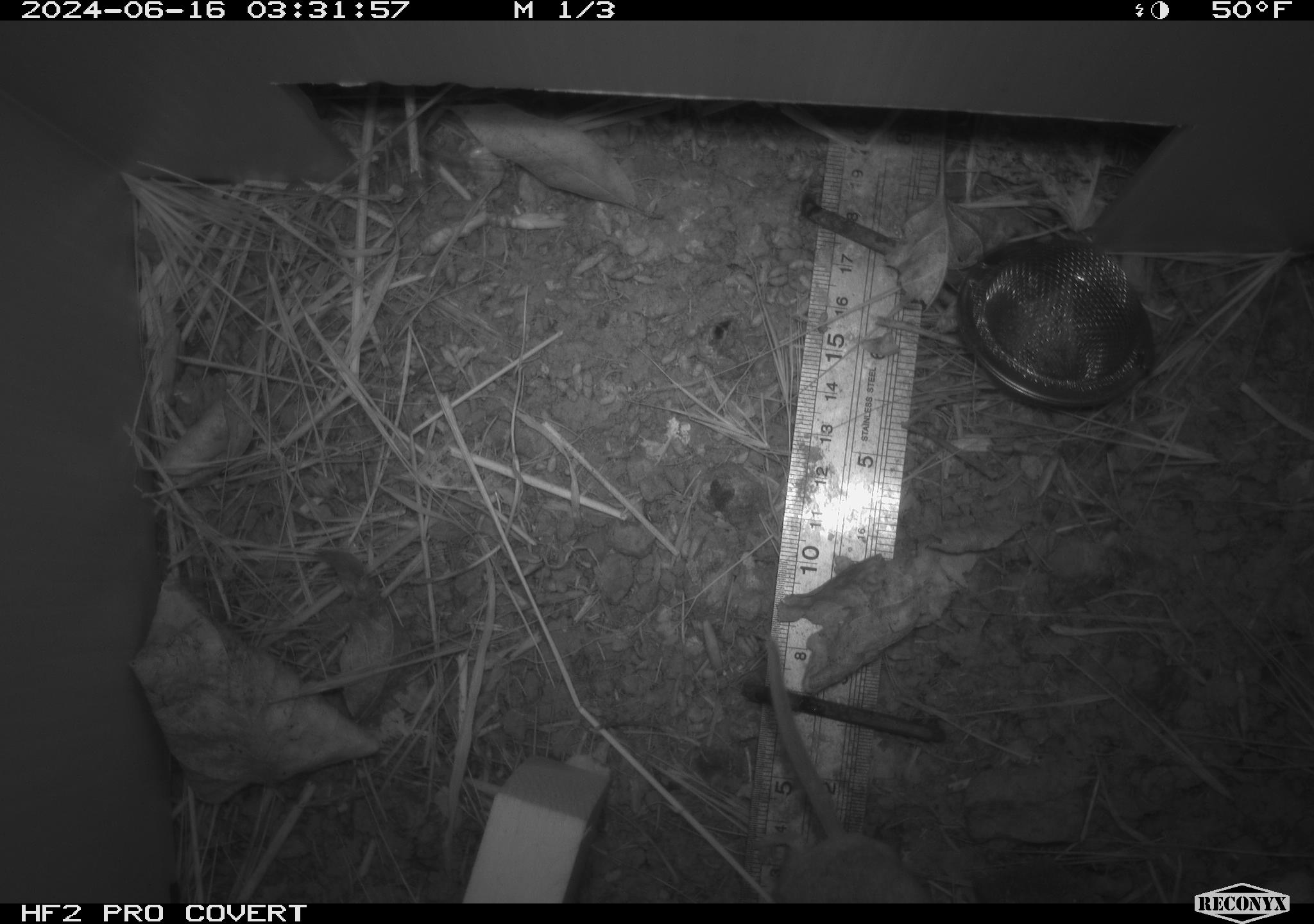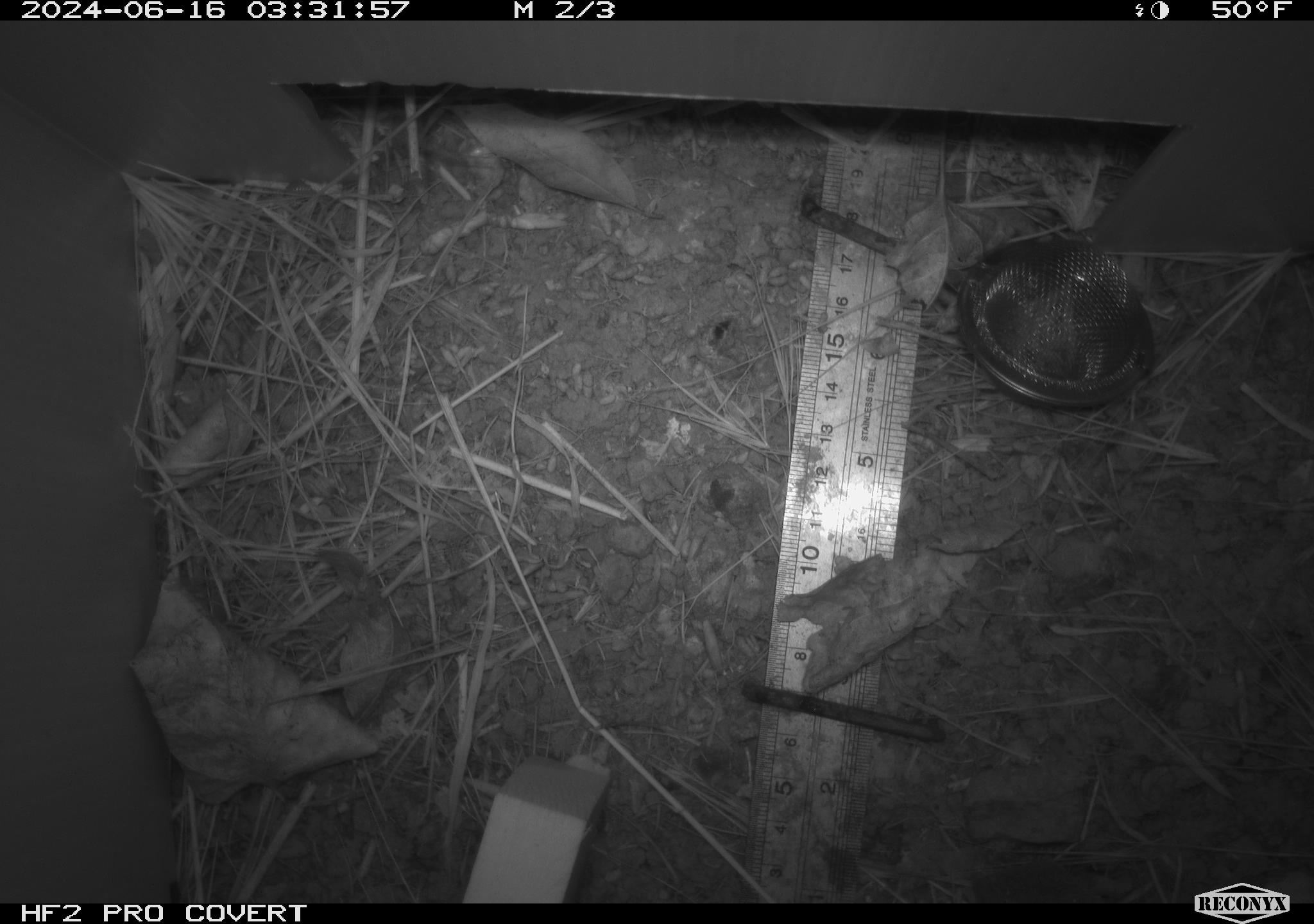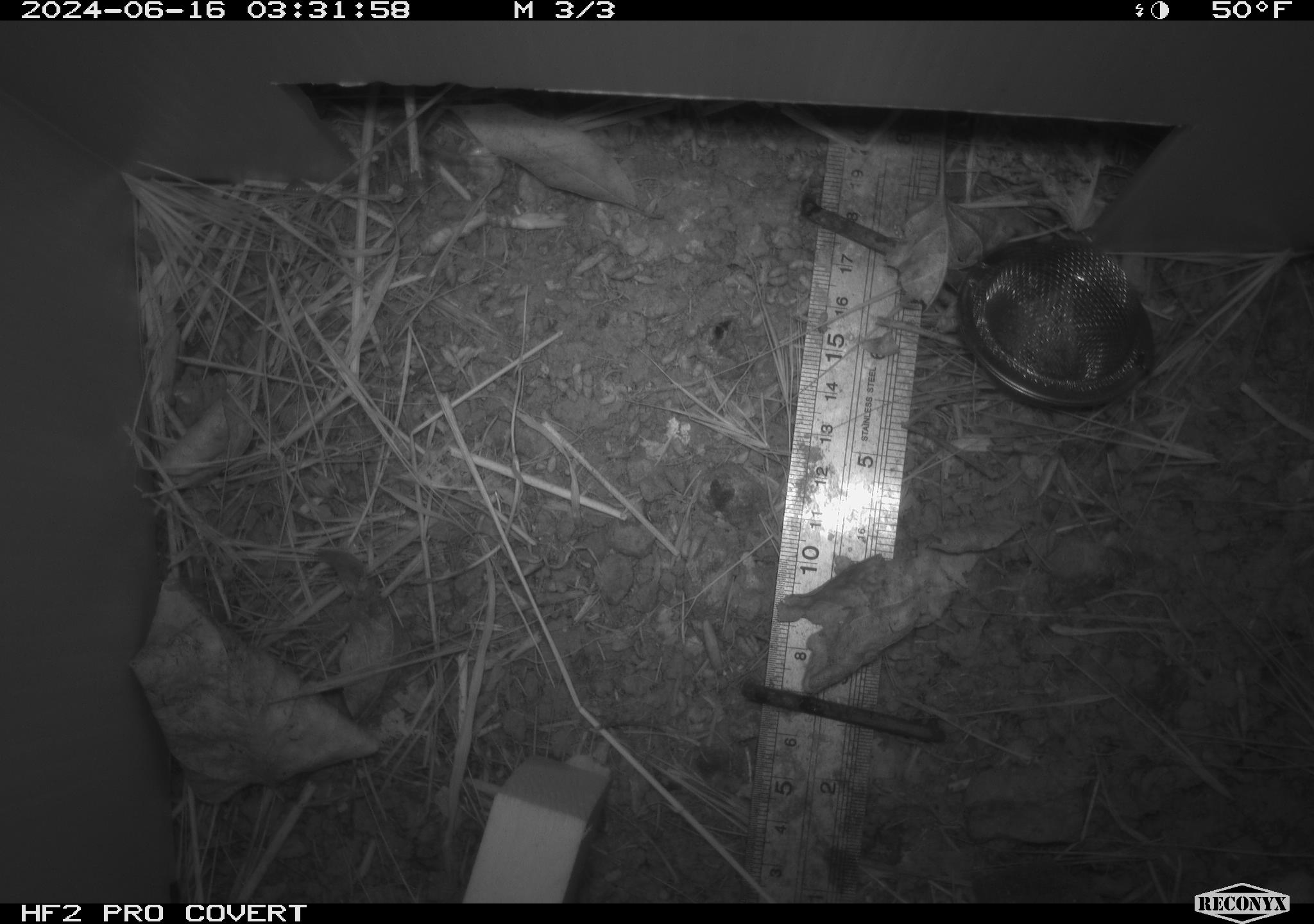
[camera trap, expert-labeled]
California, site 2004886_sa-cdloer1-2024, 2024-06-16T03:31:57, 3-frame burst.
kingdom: Animalia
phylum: Chordata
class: Mammalia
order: Rodentia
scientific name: Rodentia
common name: mouse species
Mouse species (Rodentia).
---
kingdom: Animalia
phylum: Arthropoda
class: Malacostraca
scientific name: Malacostraca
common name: amphipods, crabs, isopods, krill, lobsters and shrimps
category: malacostracan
Malacostracan (amphipods, crabs, isopods, krill, lobsters and shrimps) (Malacostraca).